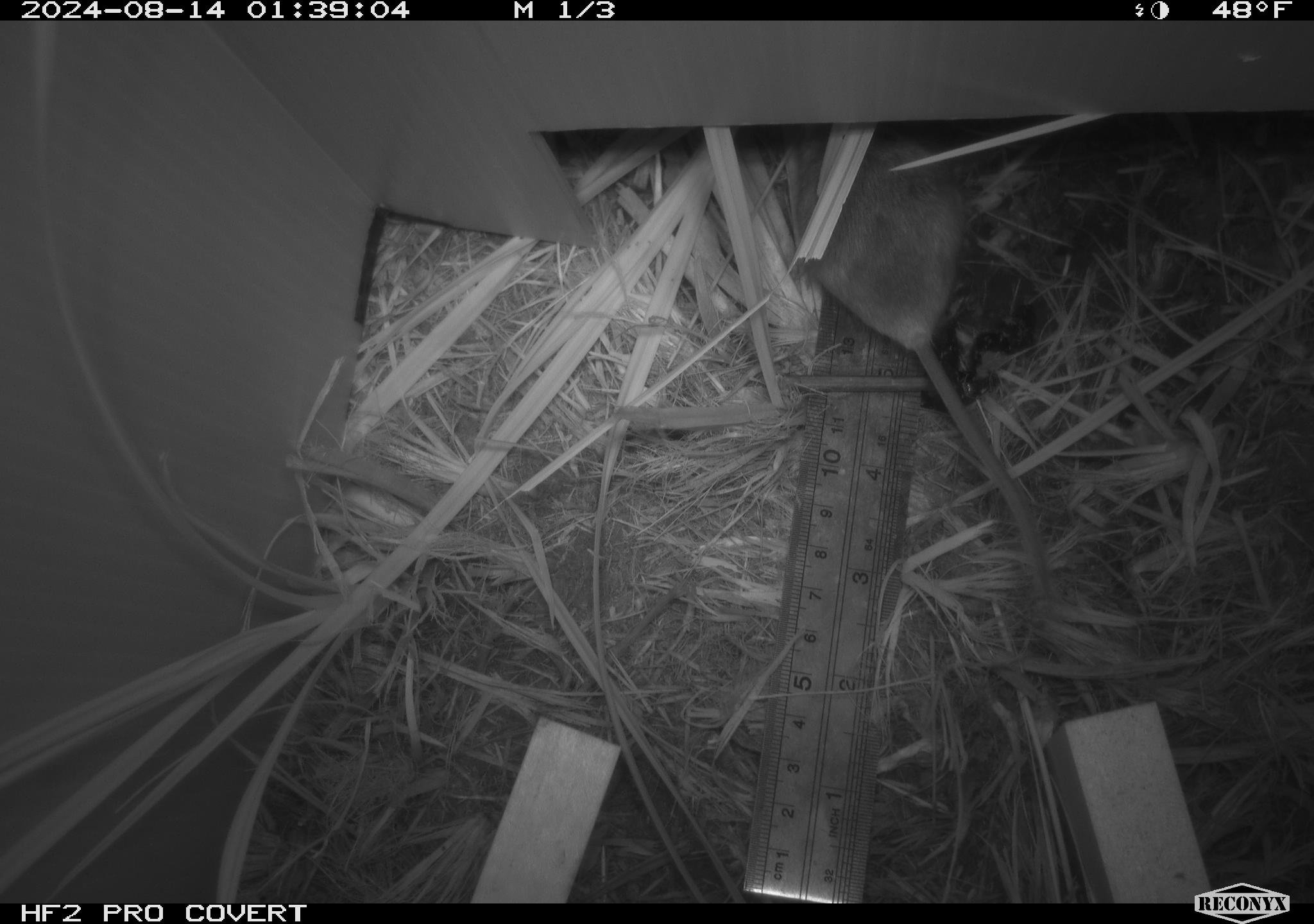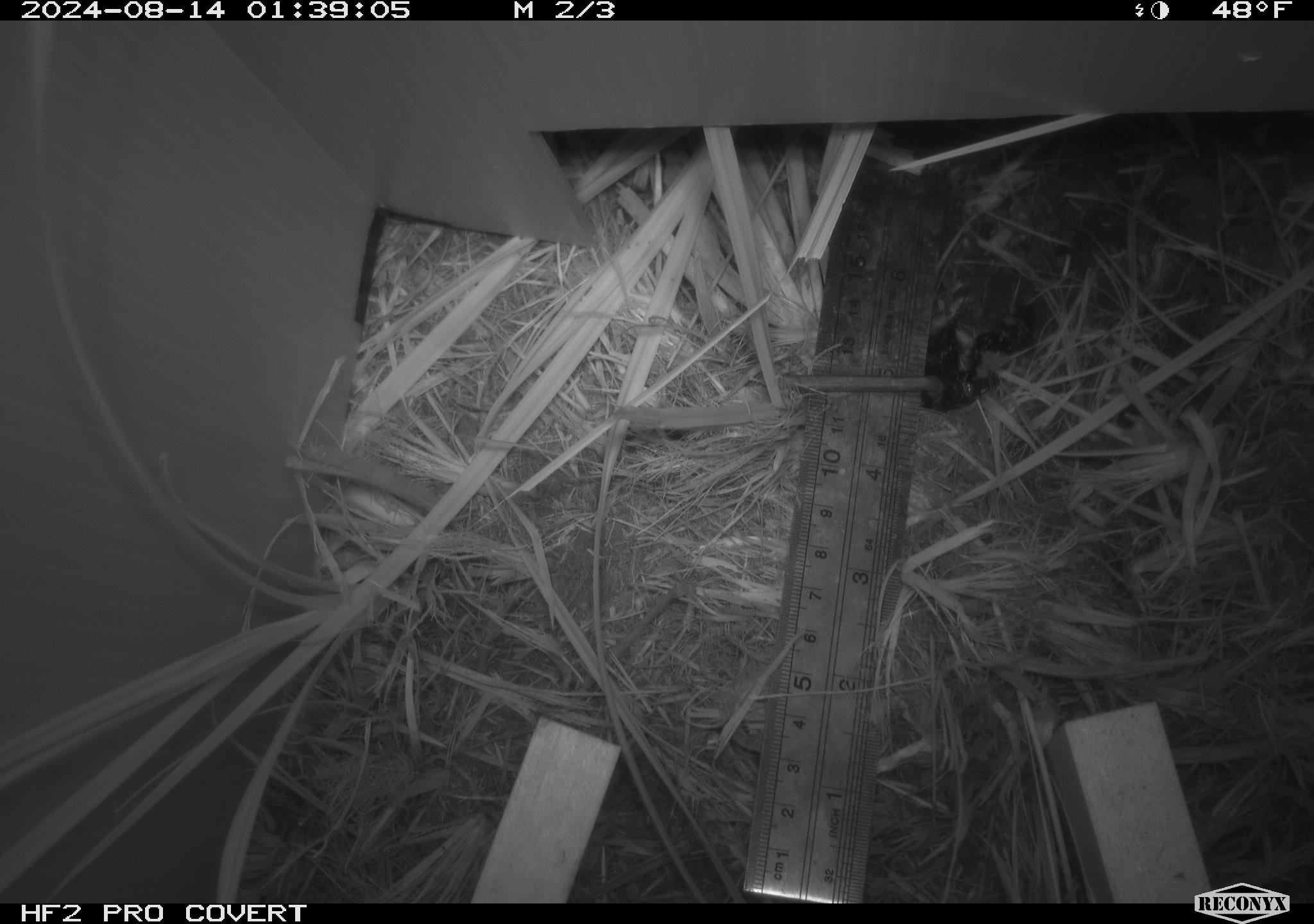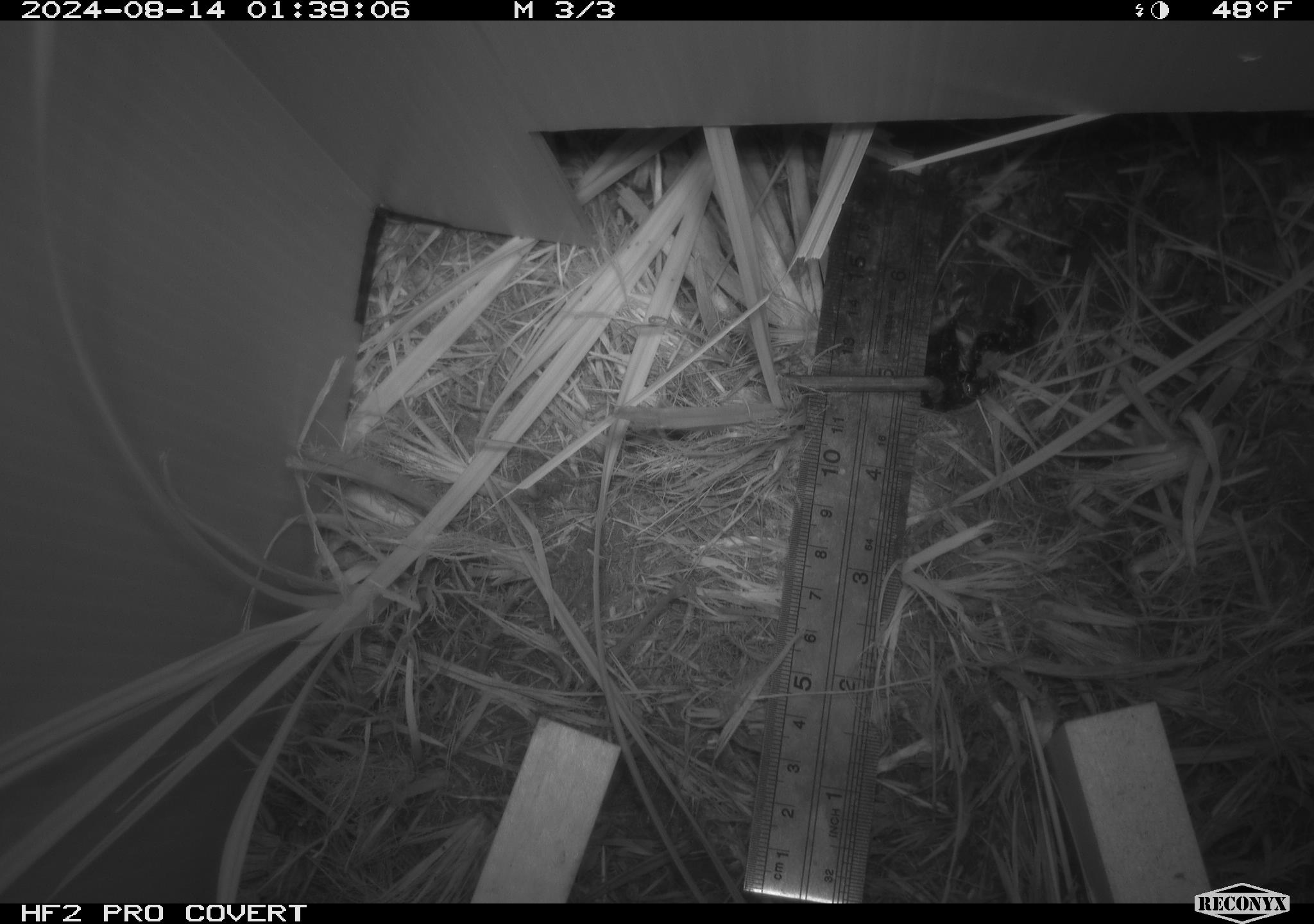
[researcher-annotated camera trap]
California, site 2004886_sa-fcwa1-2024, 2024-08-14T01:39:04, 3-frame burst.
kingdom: Animalia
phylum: Chordata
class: Mammalia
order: Rodentia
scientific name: Rodentia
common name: mouse species